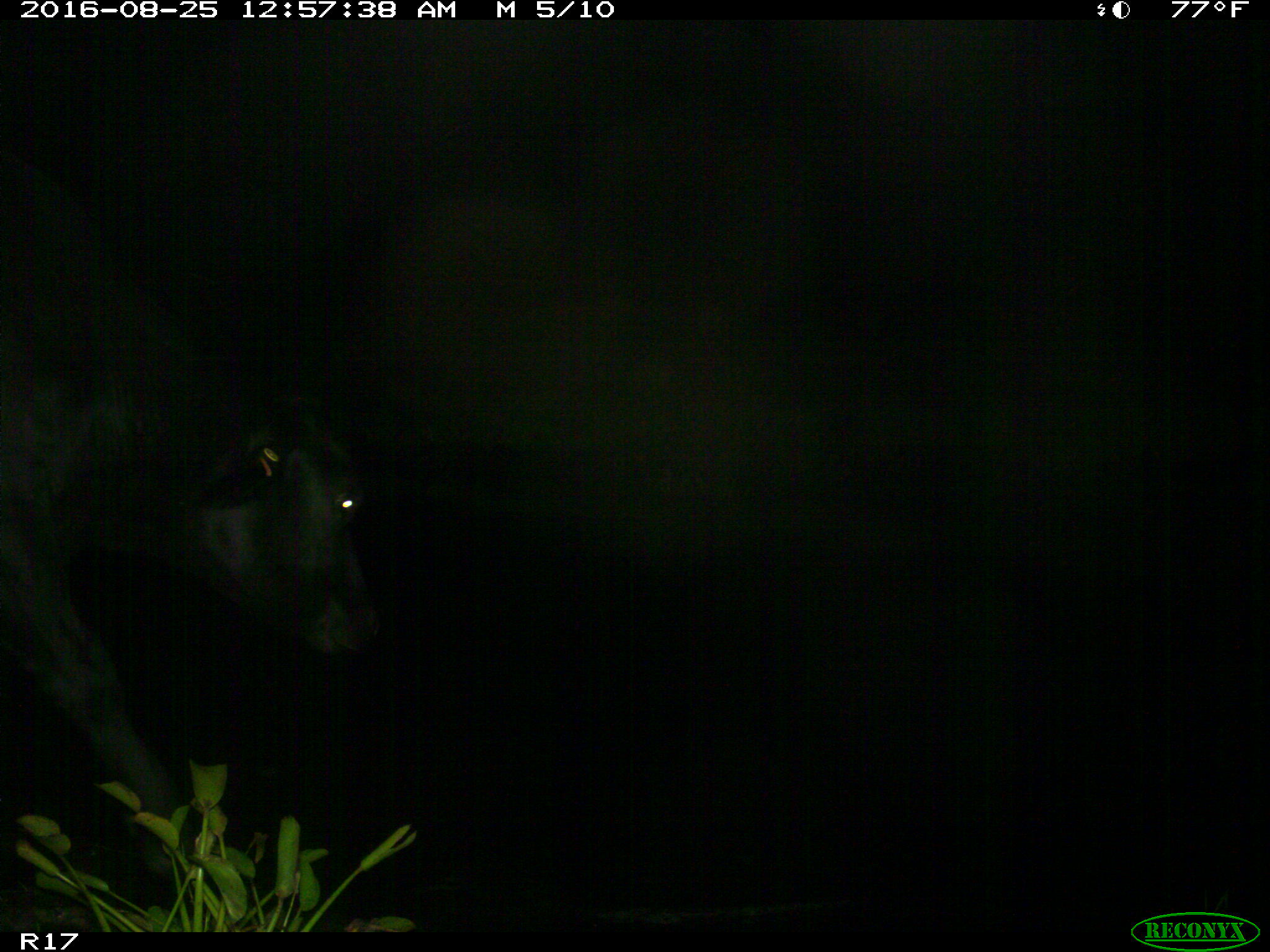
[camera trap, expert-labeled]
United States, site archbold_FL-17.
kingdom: Animalia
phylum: Chordata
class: Mammalia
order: Artiodactyla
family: Bovidae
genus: Bos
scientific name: Bos taurus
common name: domestic cow